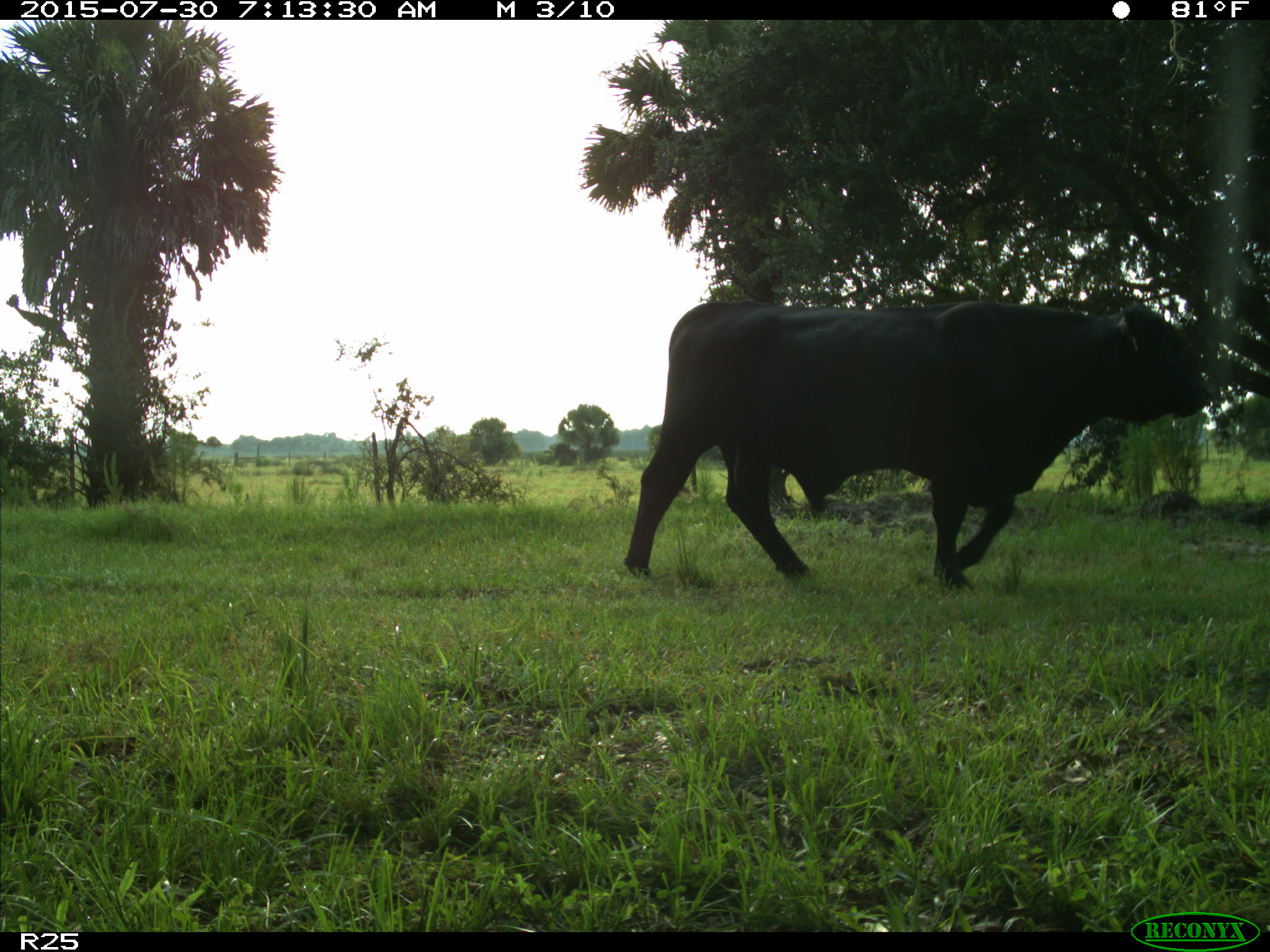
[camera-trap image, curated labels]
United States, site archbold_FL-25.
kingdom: Animalia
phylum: Chordata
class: Mammalia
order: Artiodactyla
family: Bovidae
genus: Bos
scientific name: Bos taurus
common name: domestic cow